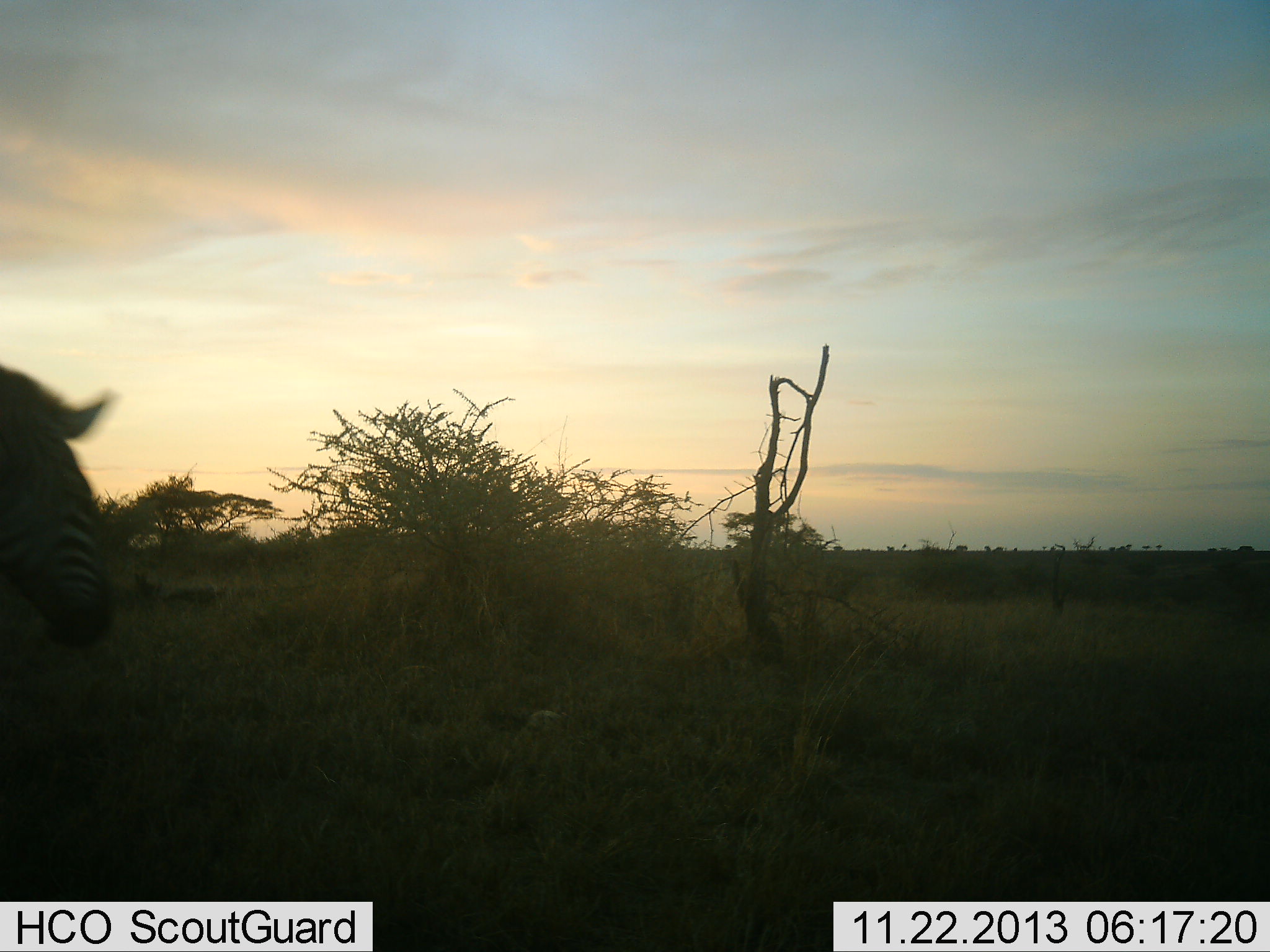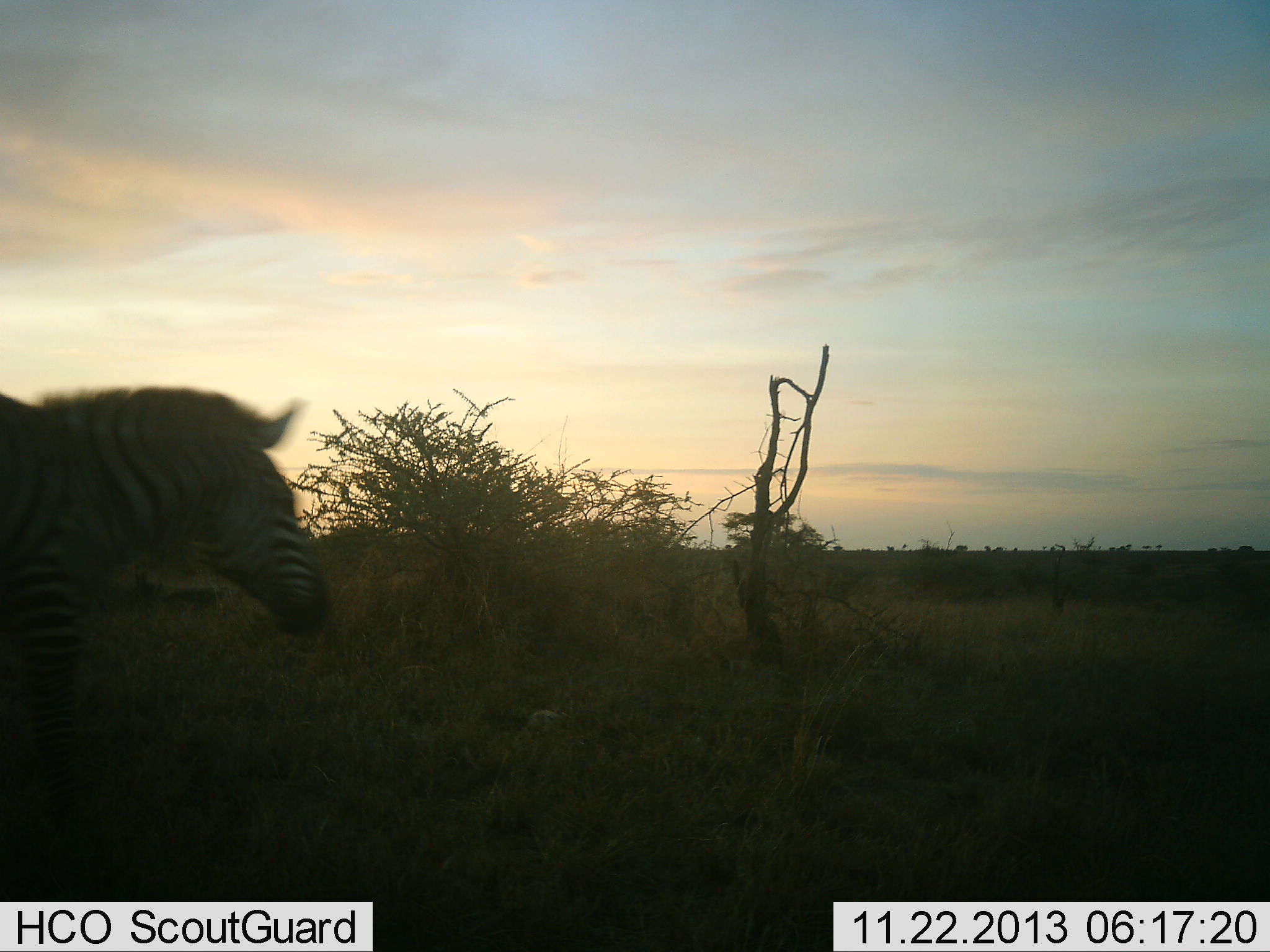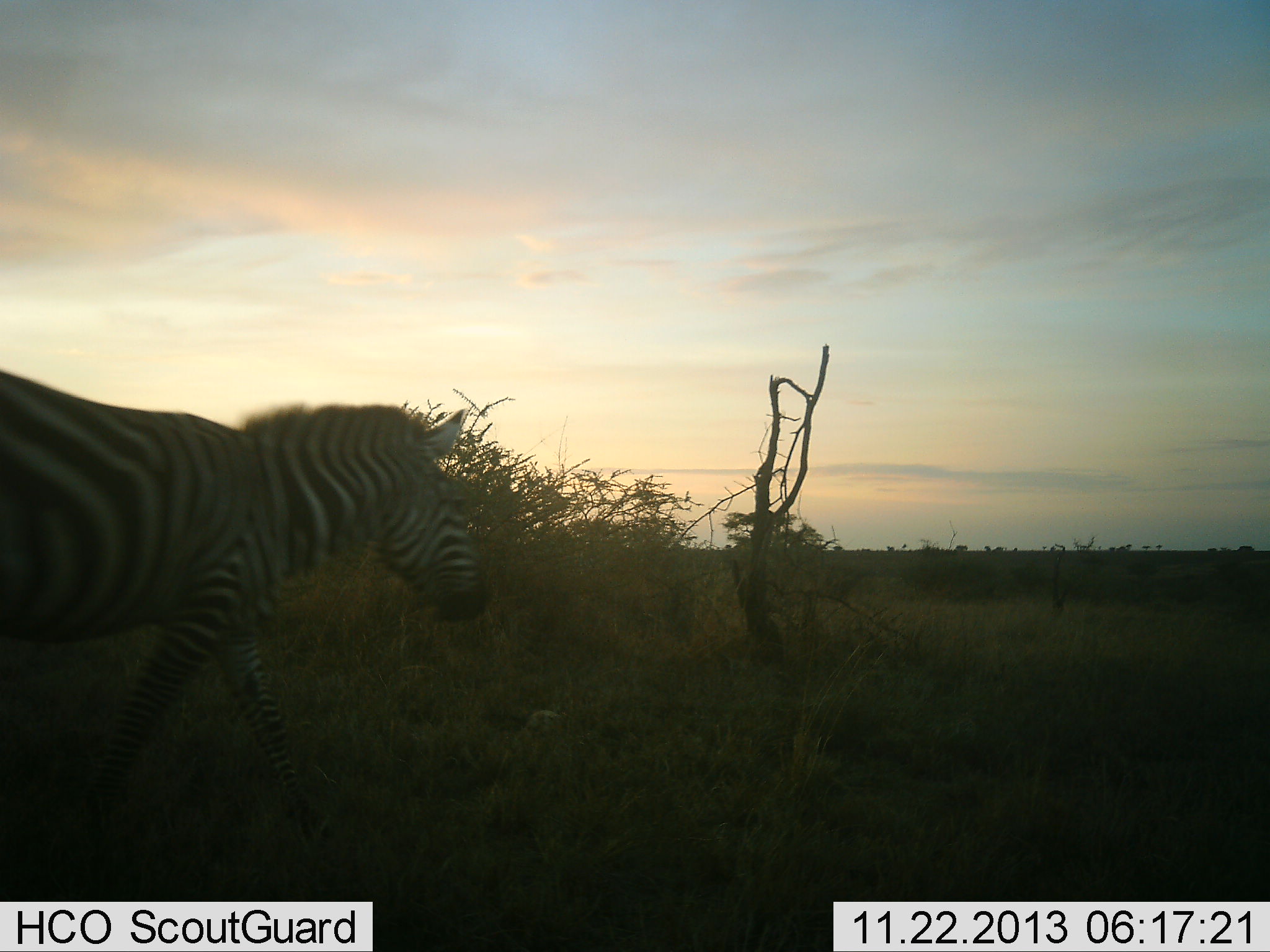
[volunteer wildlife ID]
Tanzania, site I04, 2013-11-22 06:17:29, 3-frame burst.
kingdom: Animalia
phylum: Chordata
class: Mammalia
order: Perissodactyla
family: Equidae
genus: Equus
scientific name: Equus quagga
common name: plains zebra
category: zebra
Zebra (plains zebra) (Equus quagga), count 1. Behavior (volunteer vote fractions): standing 12%, resting 0%, moving 88%, interacting 0%. Young present (vote fraction): 0%. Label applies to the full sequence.